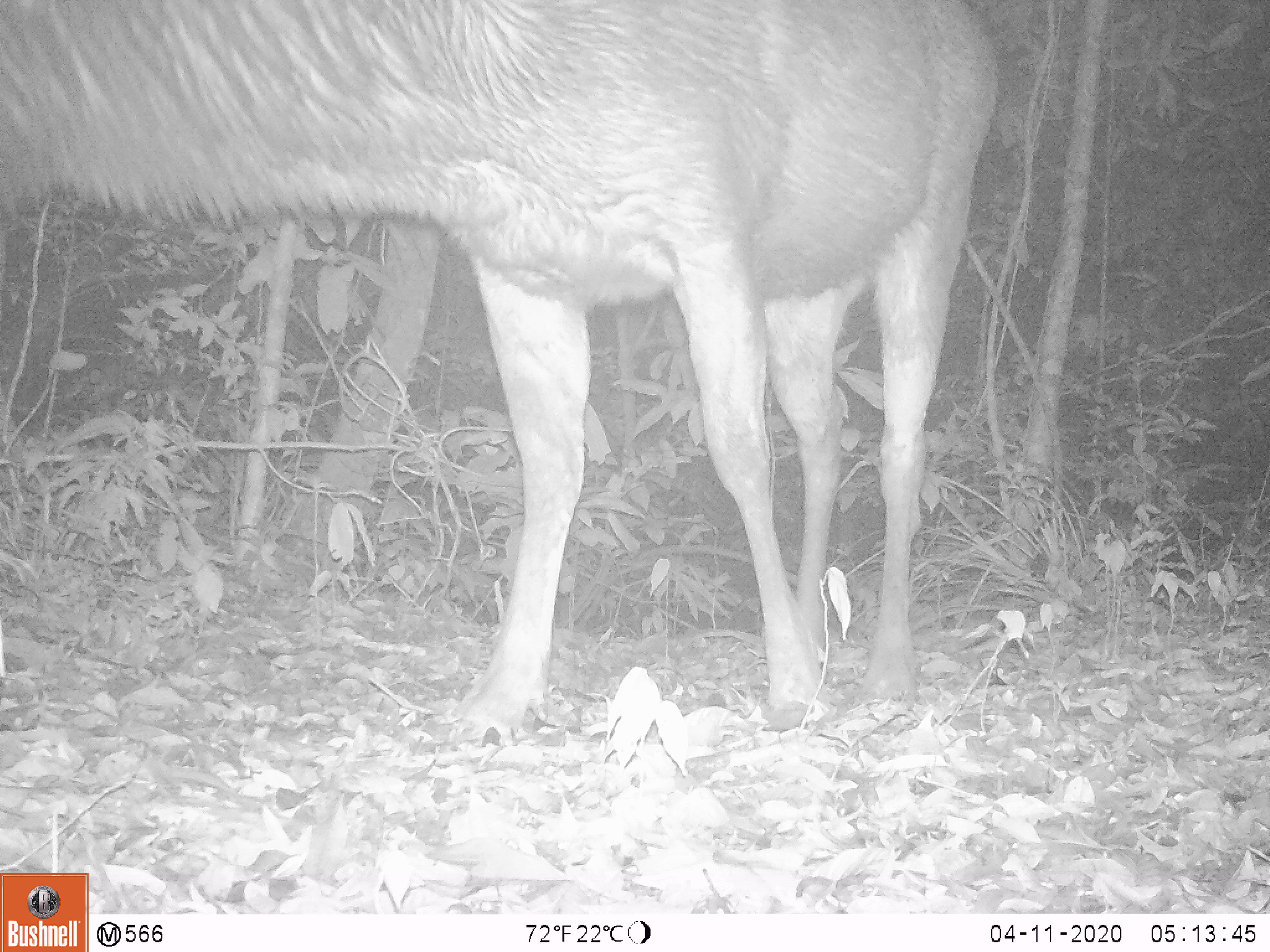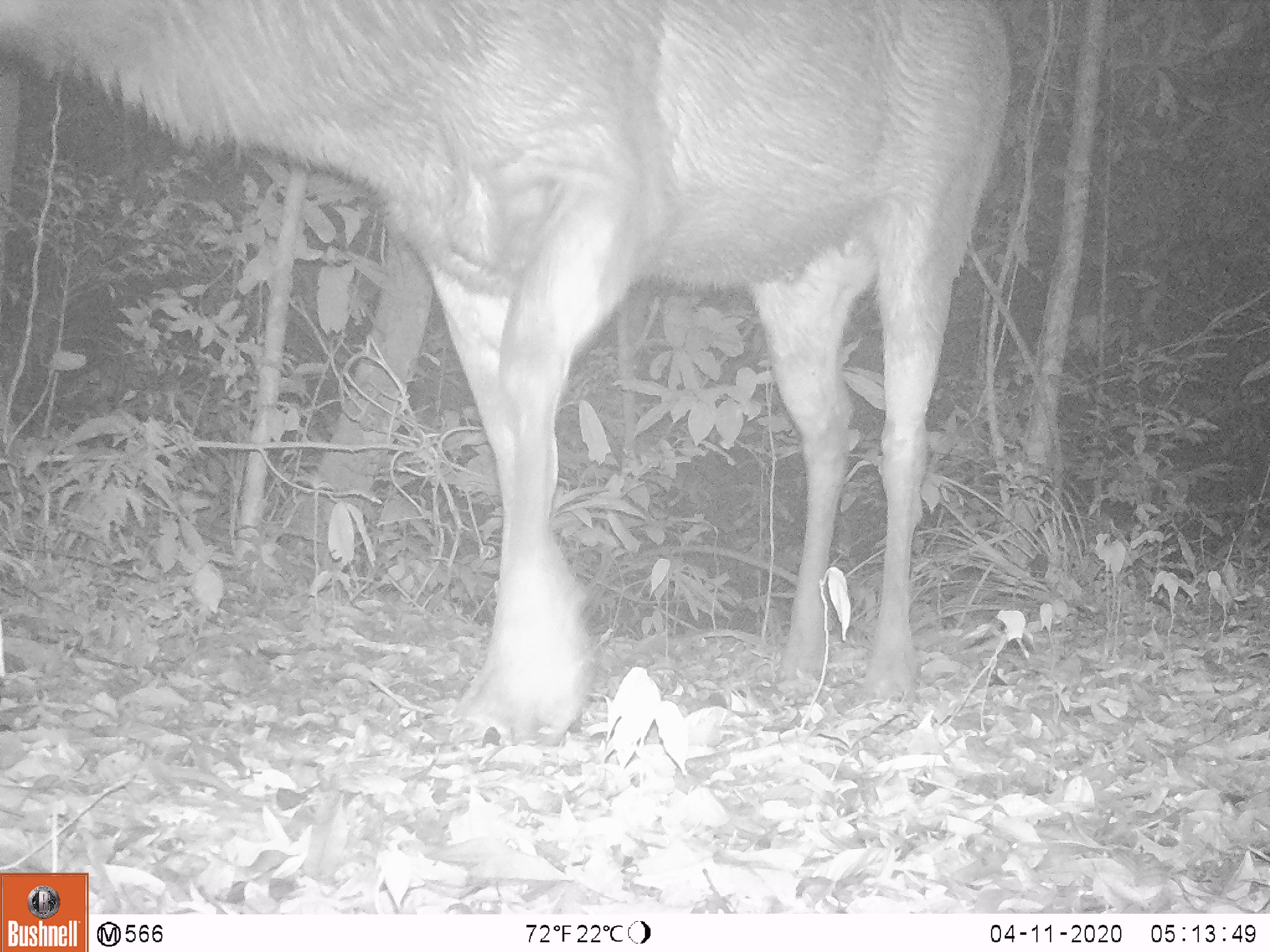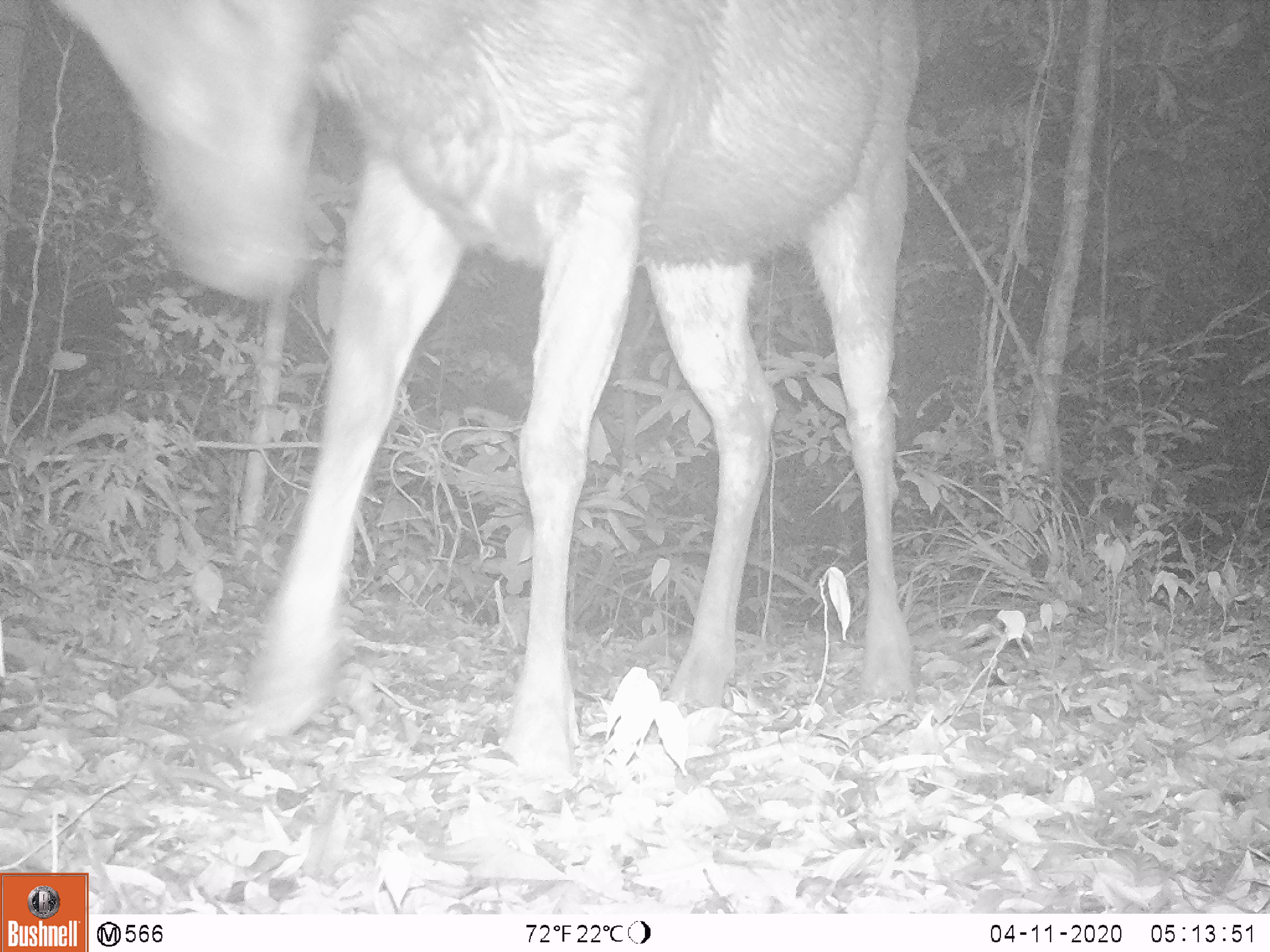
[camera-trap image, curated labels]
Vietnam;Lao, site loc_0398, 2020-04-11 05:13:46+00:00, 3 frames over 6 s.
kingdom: Animalia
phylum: Chordata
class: Mammalia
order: Artiodactyla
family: Cervidae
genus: Rusa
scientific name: Rusa unicolor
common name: sambar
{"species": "sambar (Rusa unicolor)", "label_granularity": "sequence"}